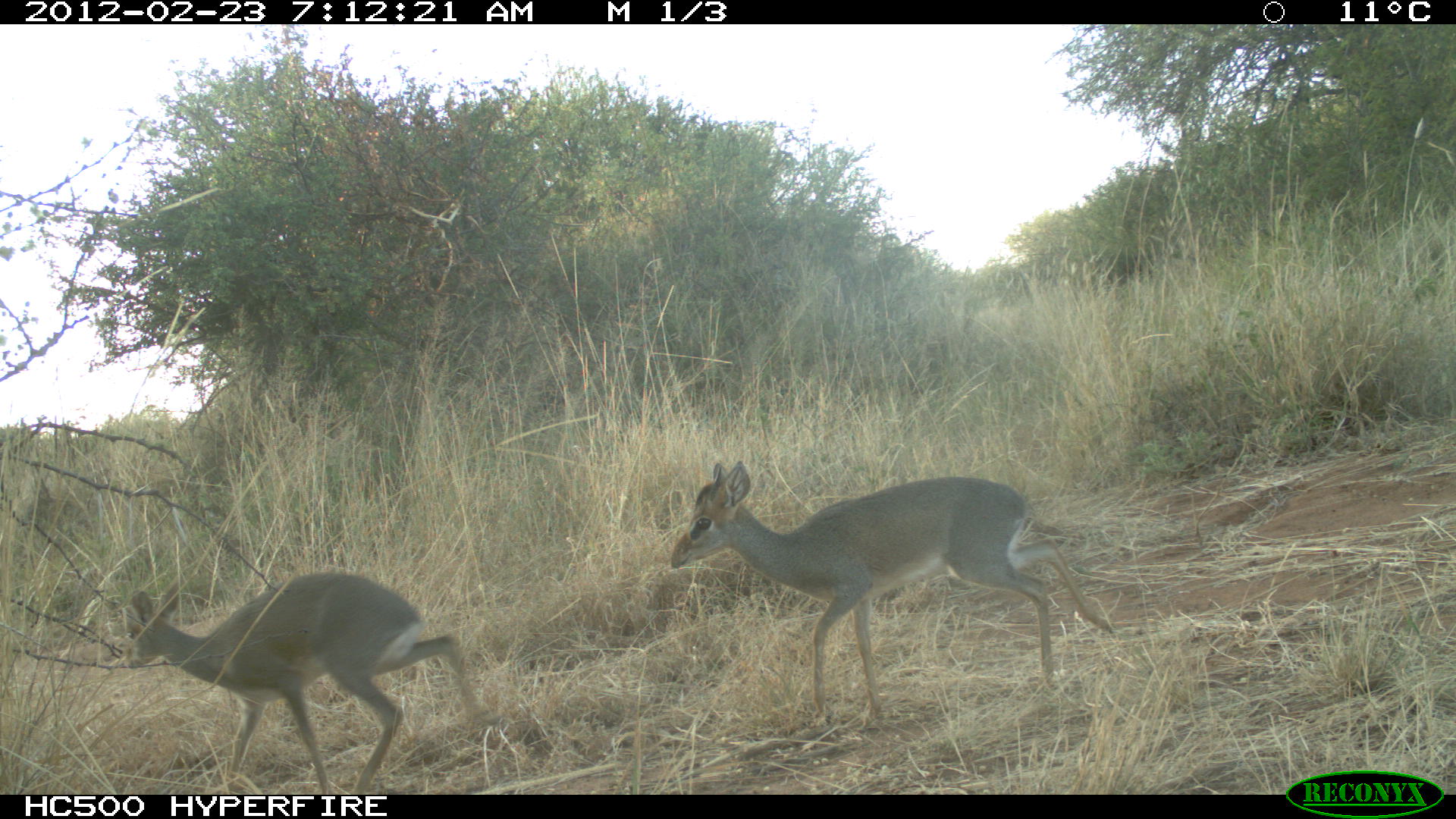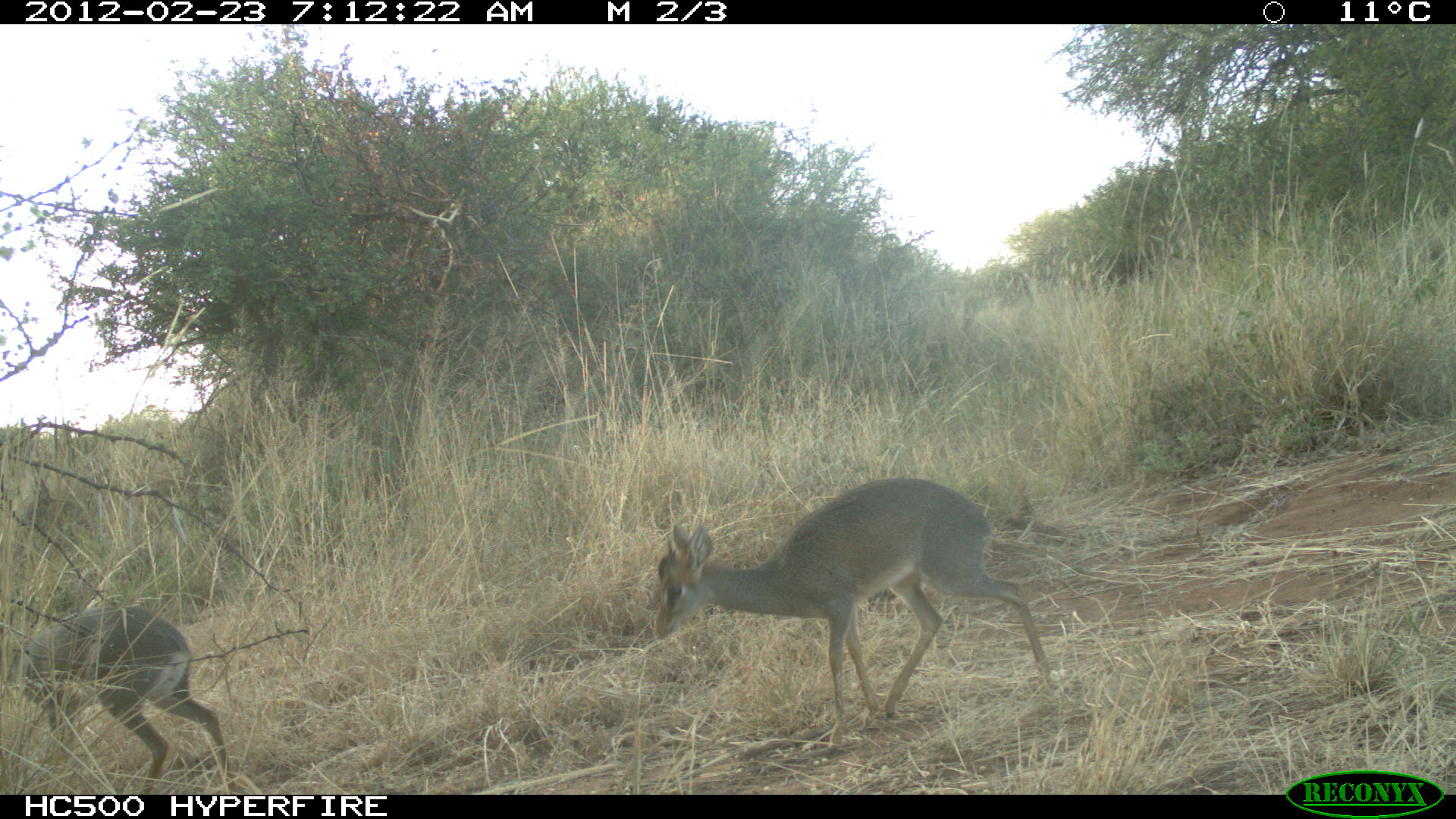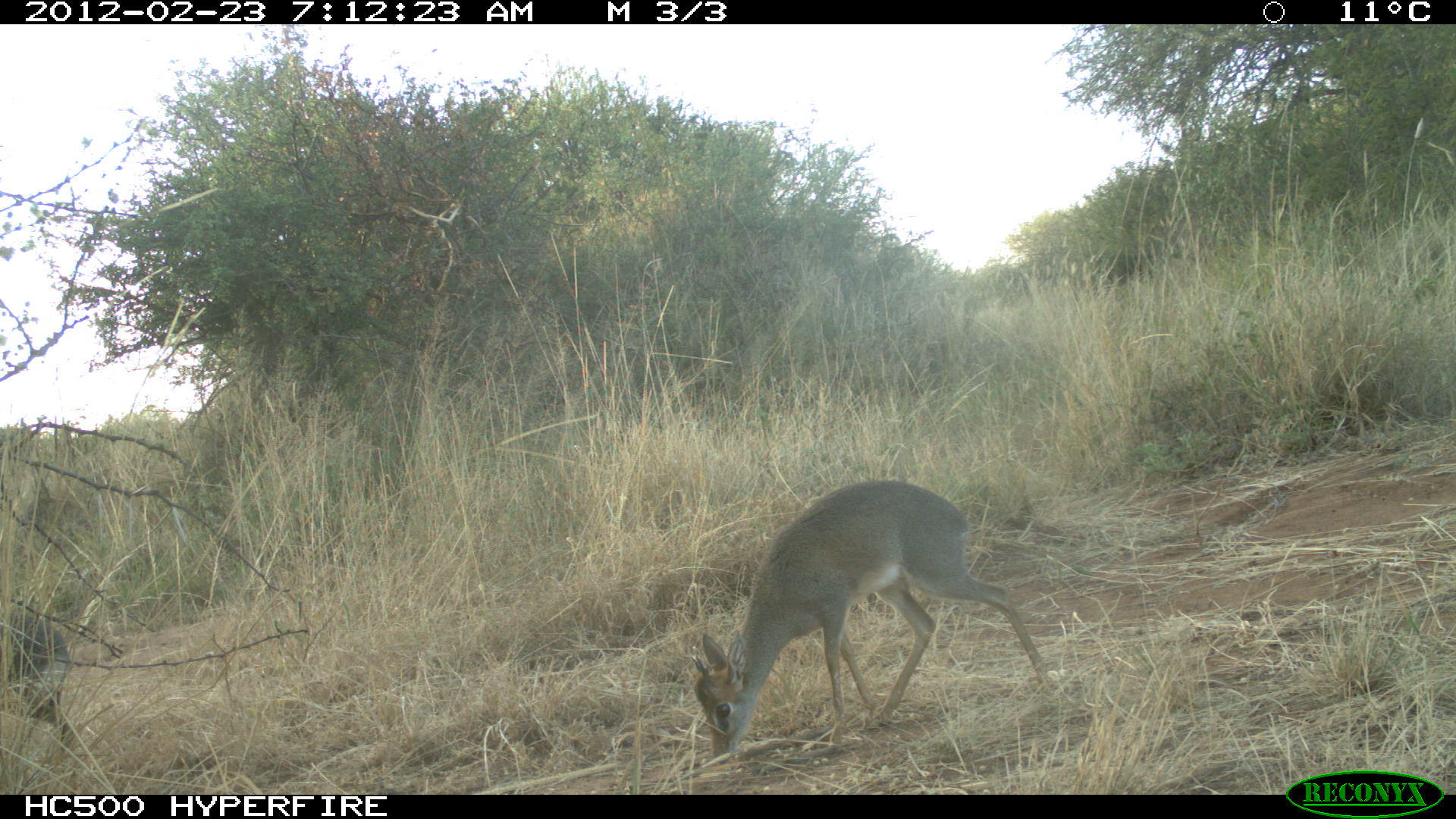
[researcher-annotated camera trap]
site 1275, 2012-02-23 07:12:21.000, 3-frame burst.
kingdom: Animalia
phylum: Chordata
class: Mammalia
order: Artiodactyla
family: Bovidae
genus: Madoqua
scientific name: Madoqua guentheri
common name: günther's dik-dik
Madoqua guentheri (günther's dik-dik), count 2.